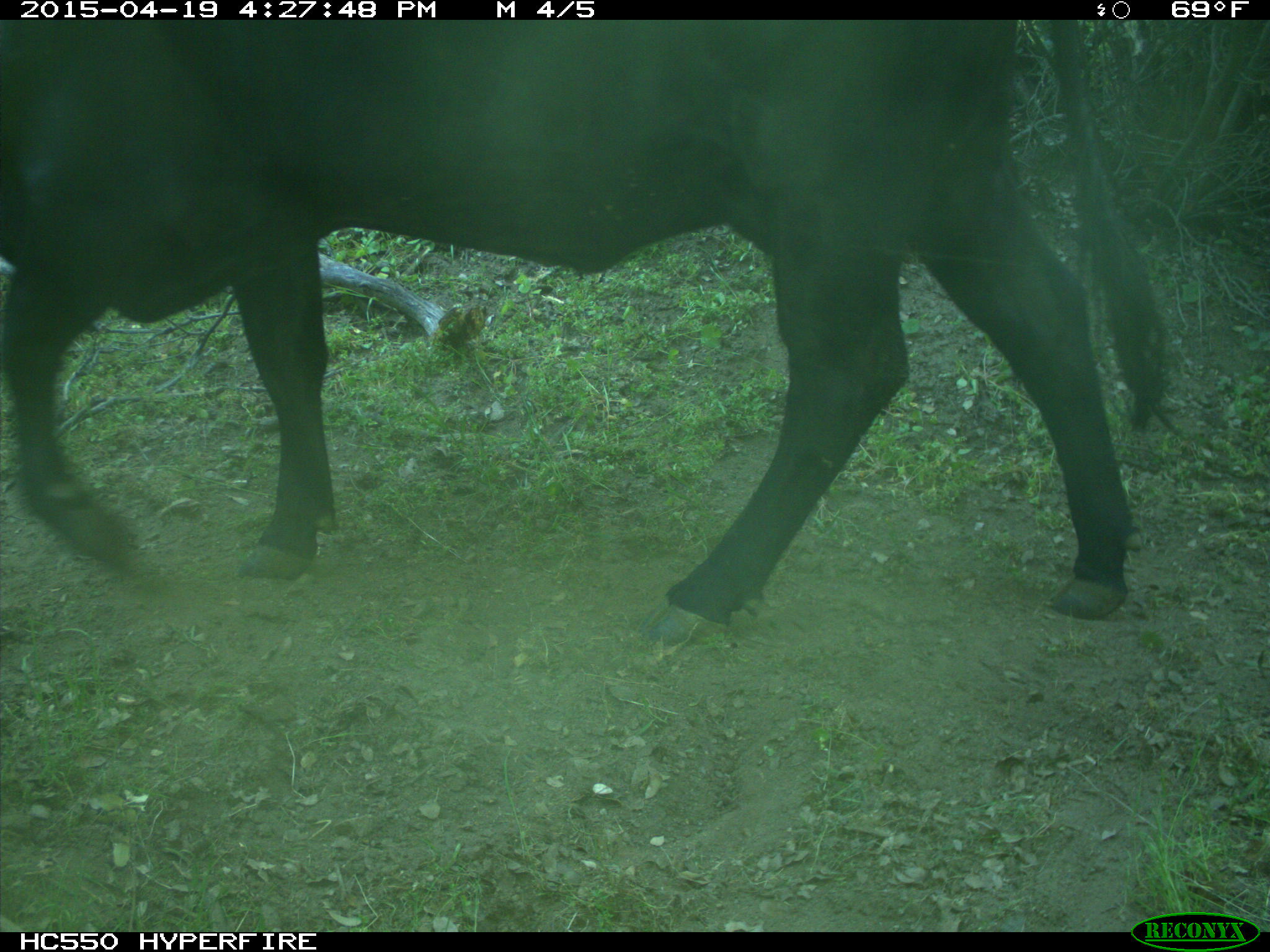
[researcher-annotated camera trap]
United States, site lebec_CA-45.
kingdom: Animalia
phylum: Chordata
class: Mammalia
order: Artiodactyla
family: Bovidae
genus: Bos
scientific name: Bos taurus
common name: domestic cow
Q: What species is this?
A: Bos taurus (domestic cow).